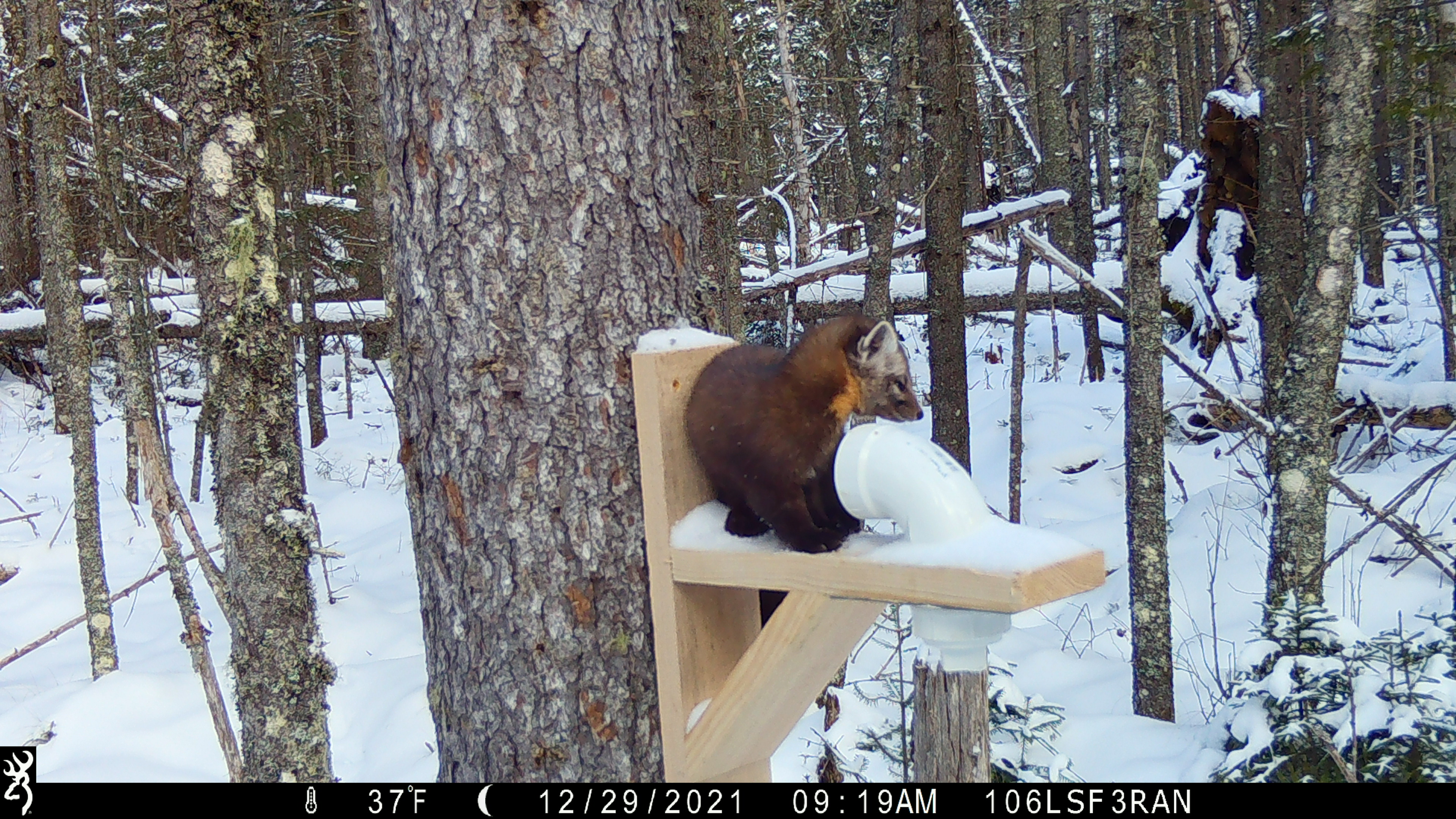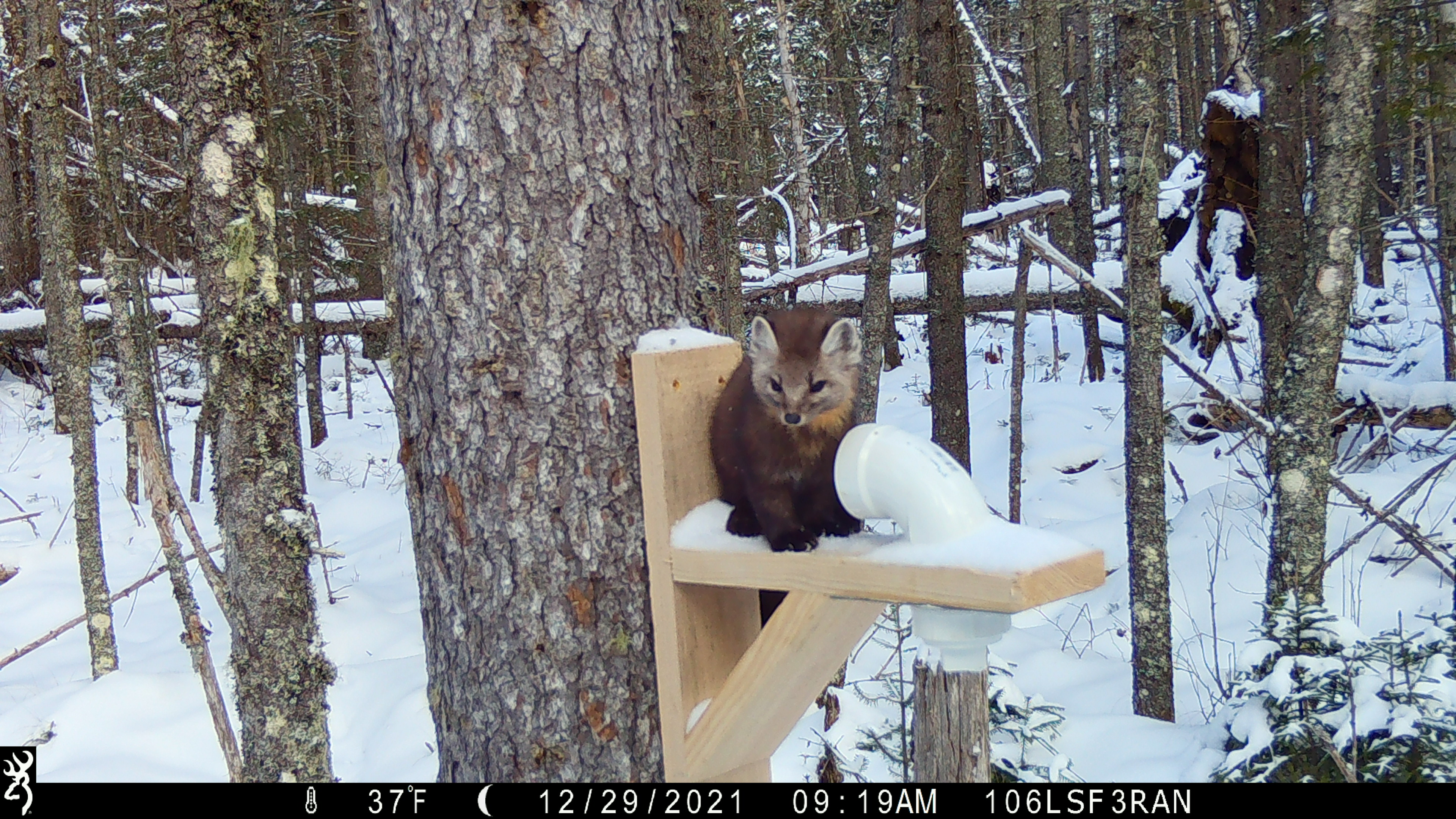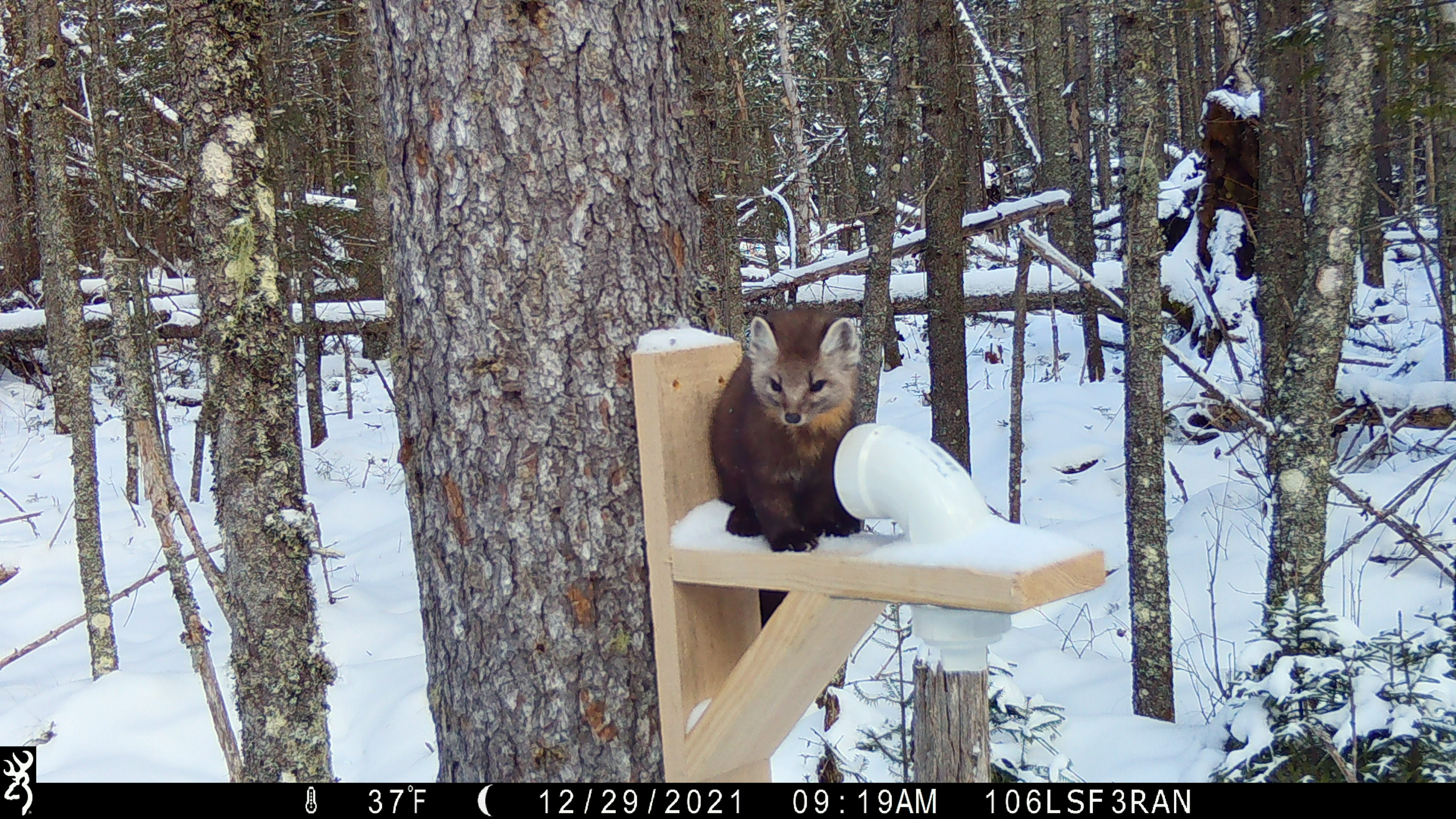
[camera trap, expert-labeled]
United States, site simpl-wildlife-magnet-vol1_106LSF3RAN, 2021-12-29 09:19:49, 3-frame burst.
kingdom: Animalia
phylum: Chordata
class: Mammalia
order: Carnivora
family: Mustelidae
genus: Martes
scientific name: Martes americana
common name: american marten